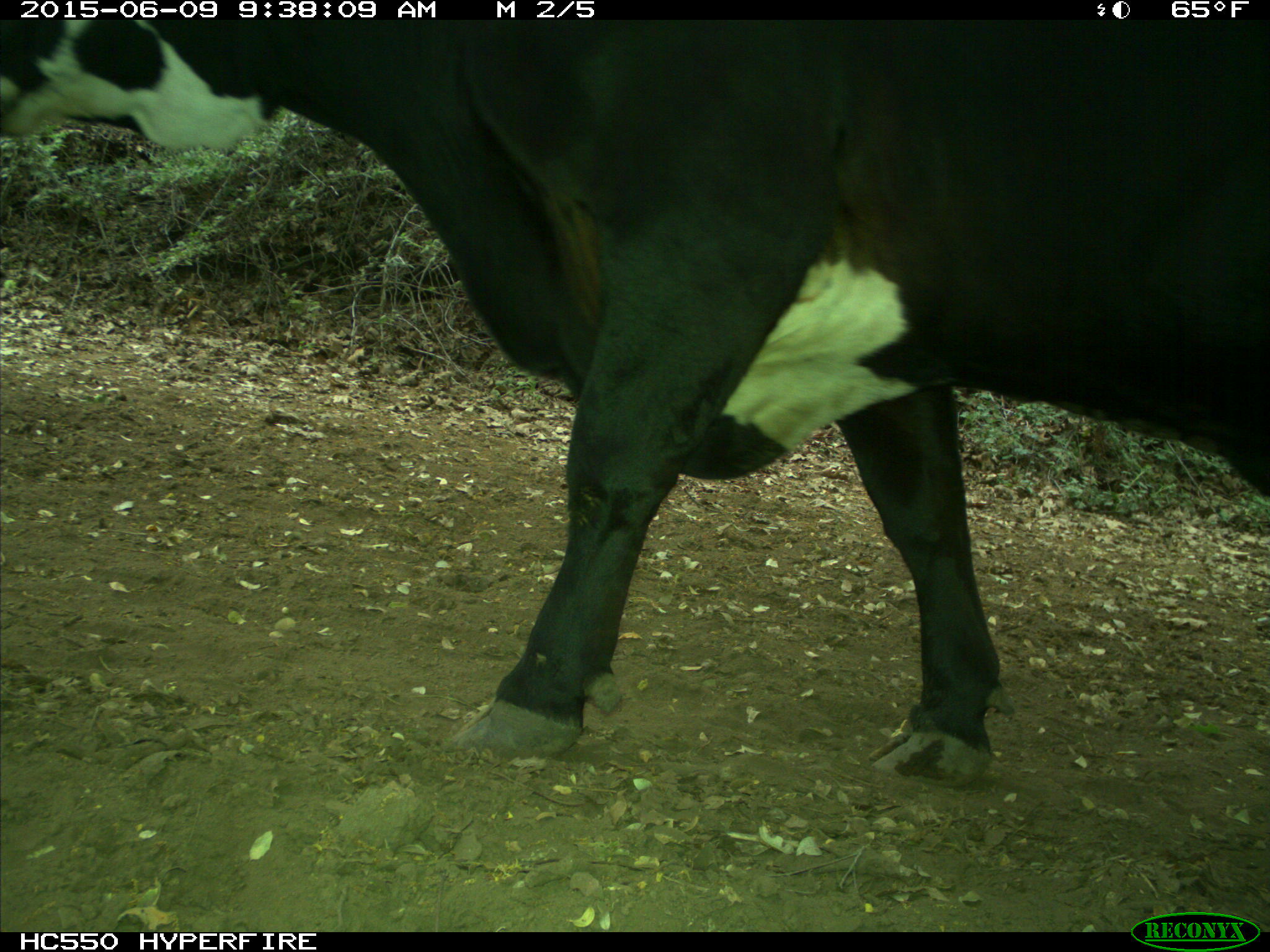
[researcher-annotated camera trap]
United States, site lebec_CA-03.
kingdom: Animalia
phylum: Chordata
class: Mammalia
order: Artiodactyla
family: Bovidae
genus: Bos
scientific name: Bos taurus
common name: domestic cow